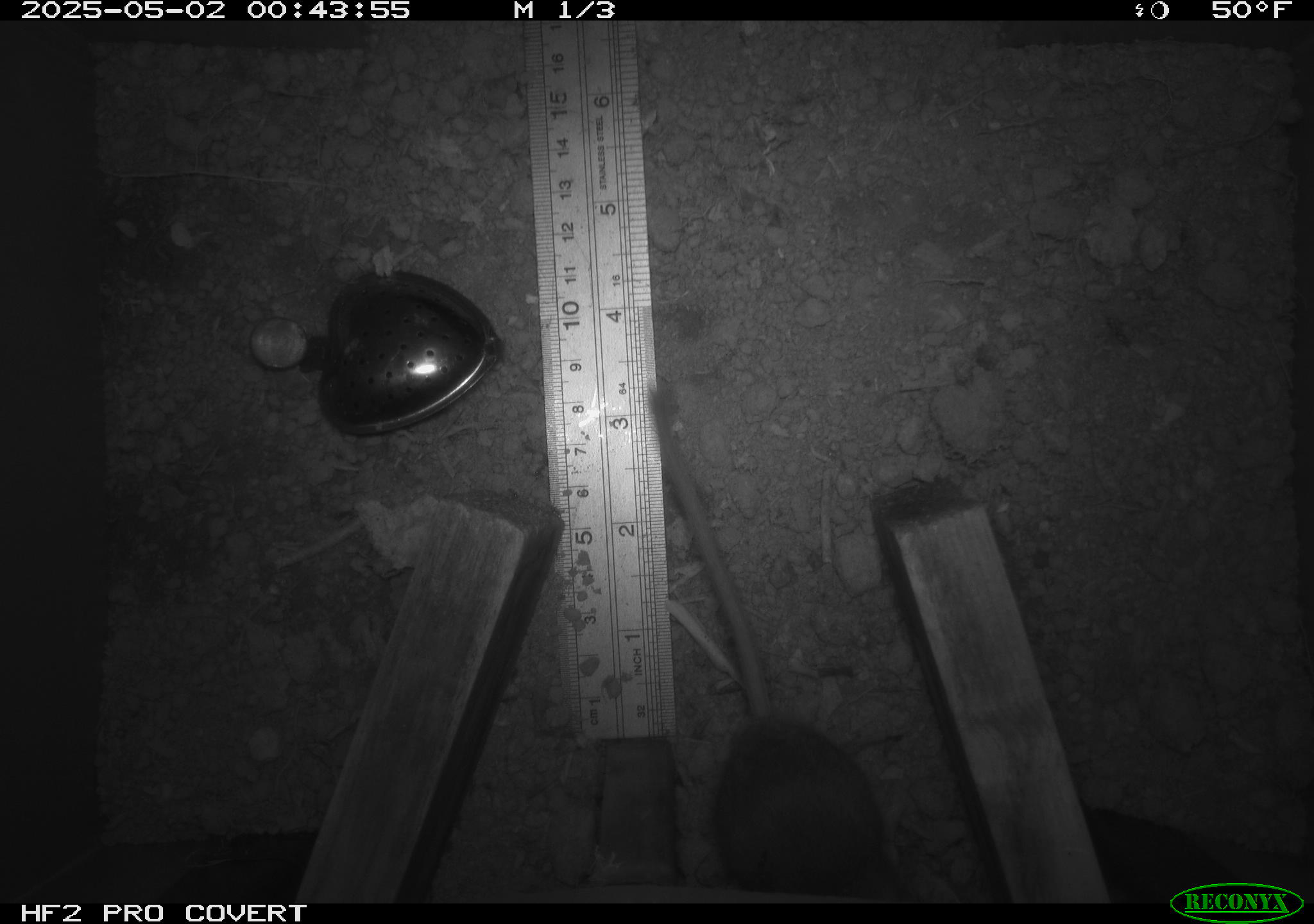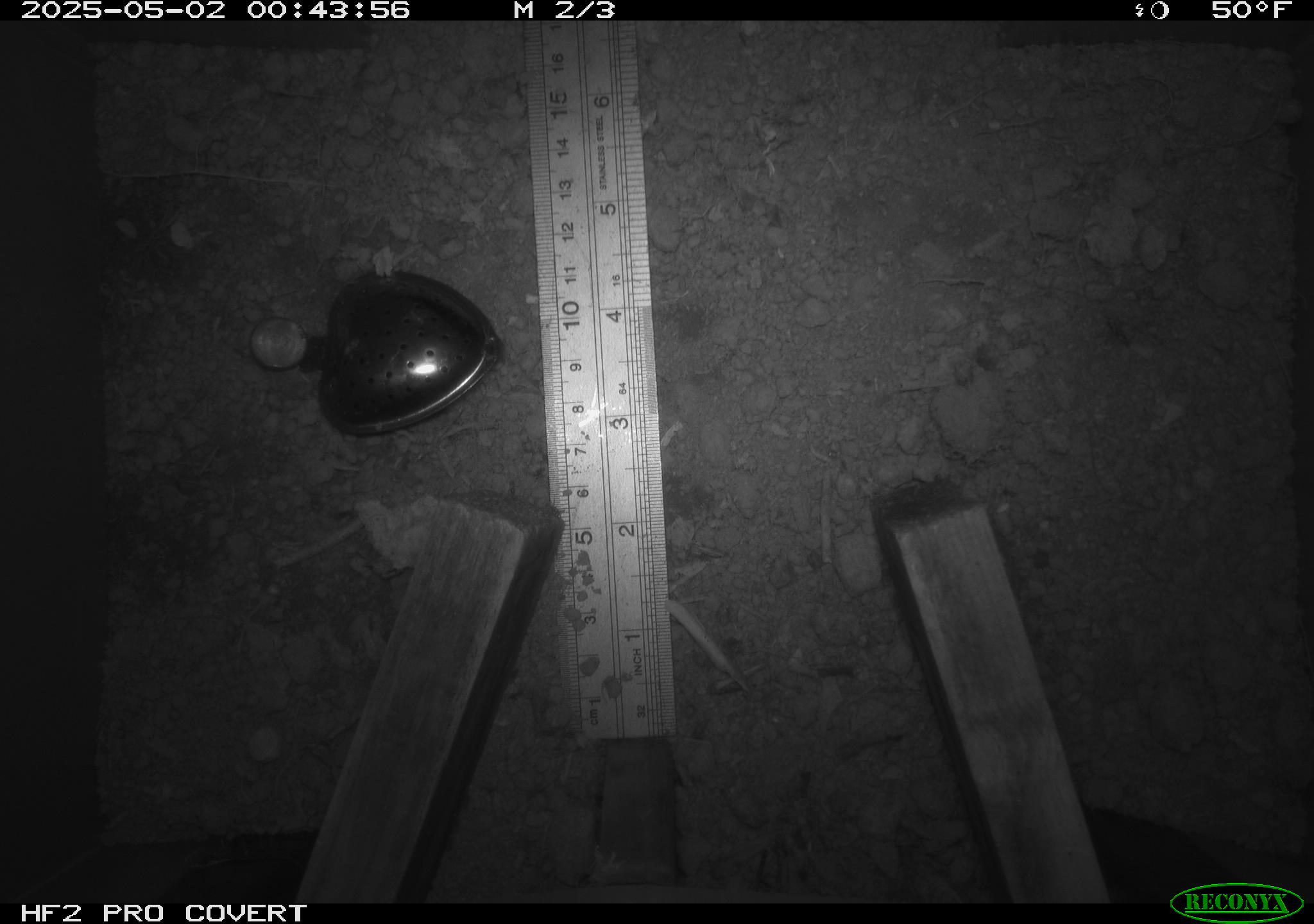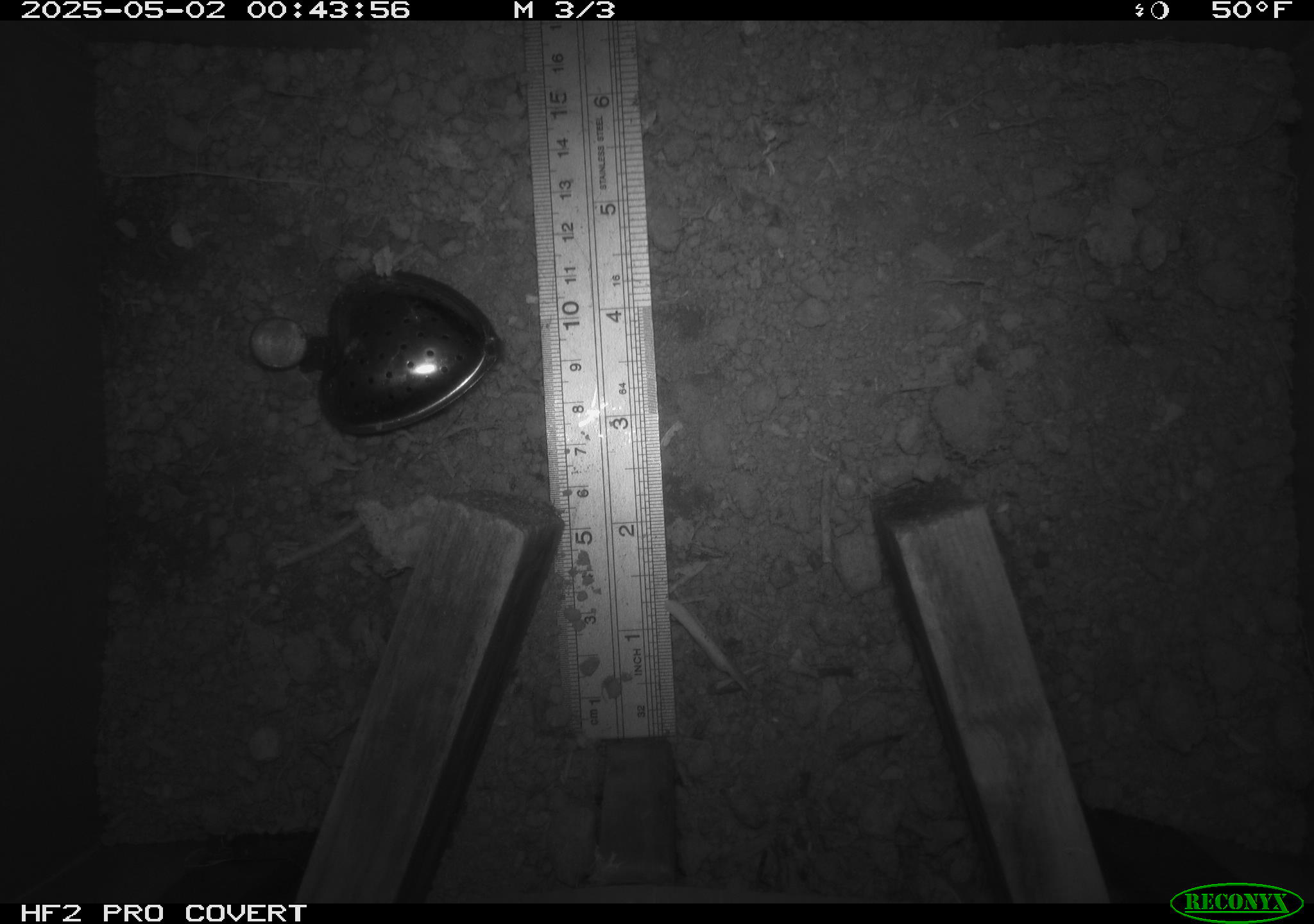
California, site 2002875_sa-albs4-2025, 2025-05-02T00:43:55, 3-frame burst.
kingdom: Animalia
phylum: Chordata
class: Mammalia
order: Rodentia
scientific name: Rodentia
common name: mouse species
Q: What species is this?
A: Mouse species (Rodentia).